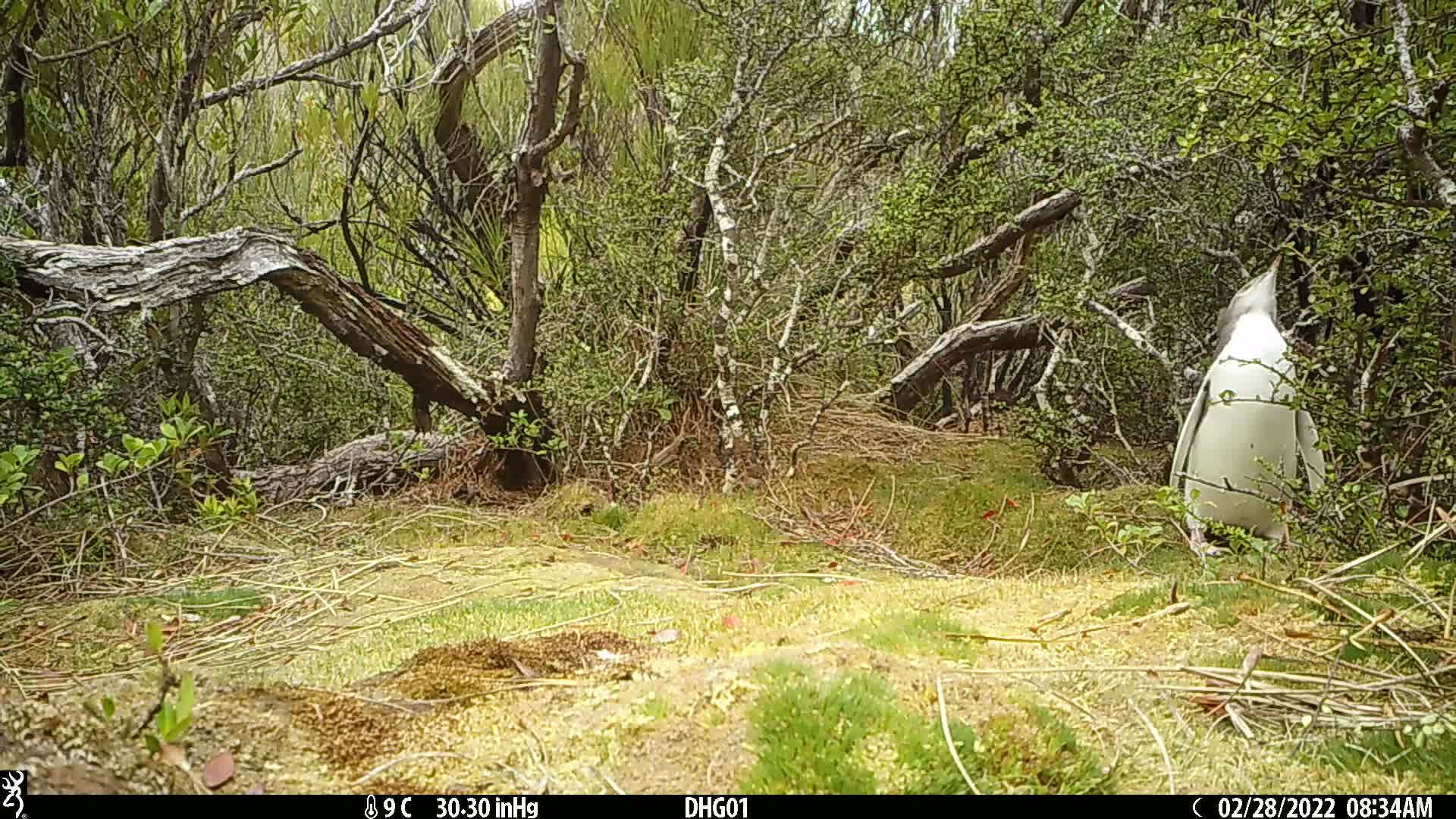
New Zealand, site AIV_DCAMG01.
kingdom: Animalia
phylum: Chordata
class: Aves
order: Sphenisciformes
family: Spheniscidae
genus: Megadyptes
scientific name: Megadyptes antipodes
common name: yellow-eyed penguin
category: yellow eyed penguin